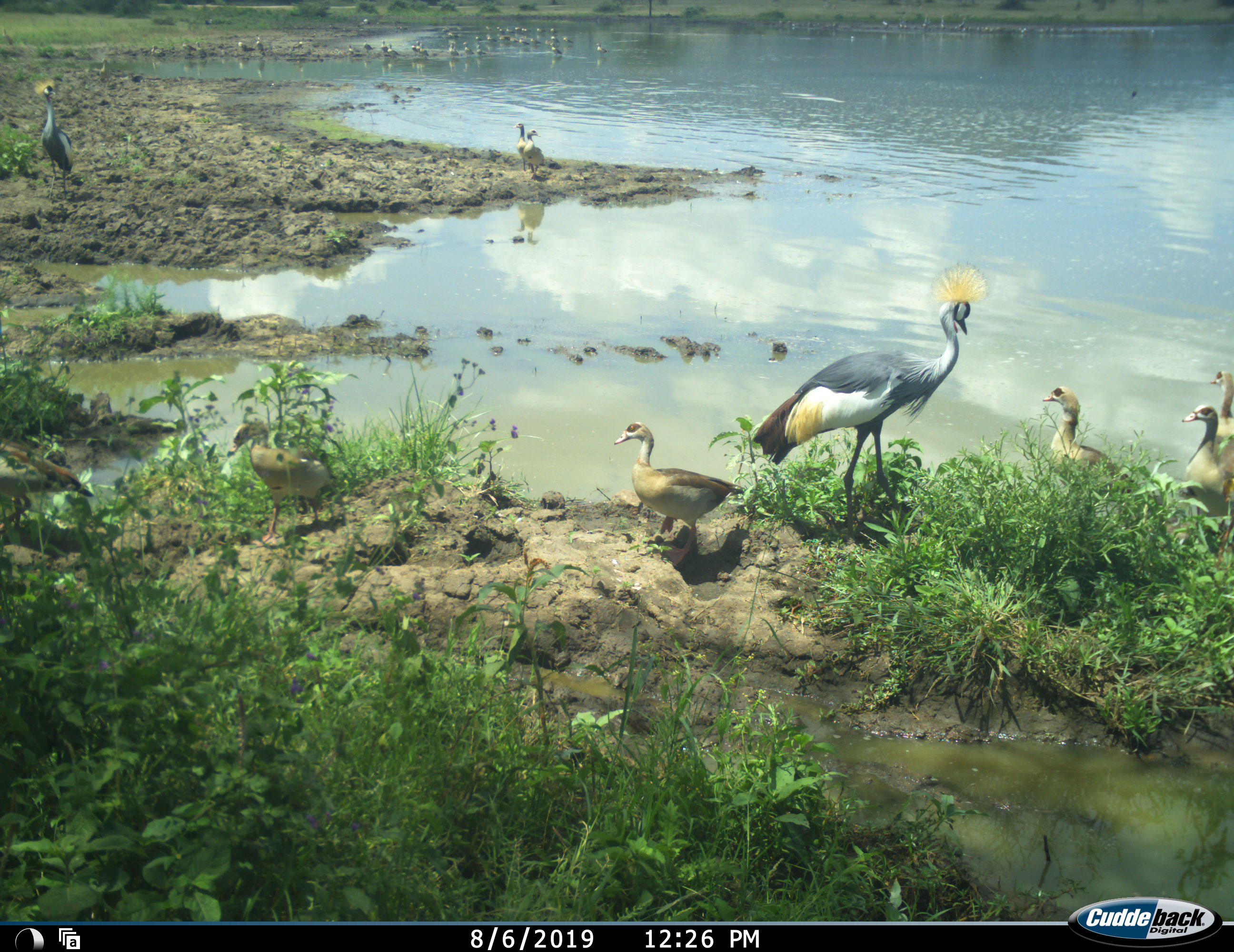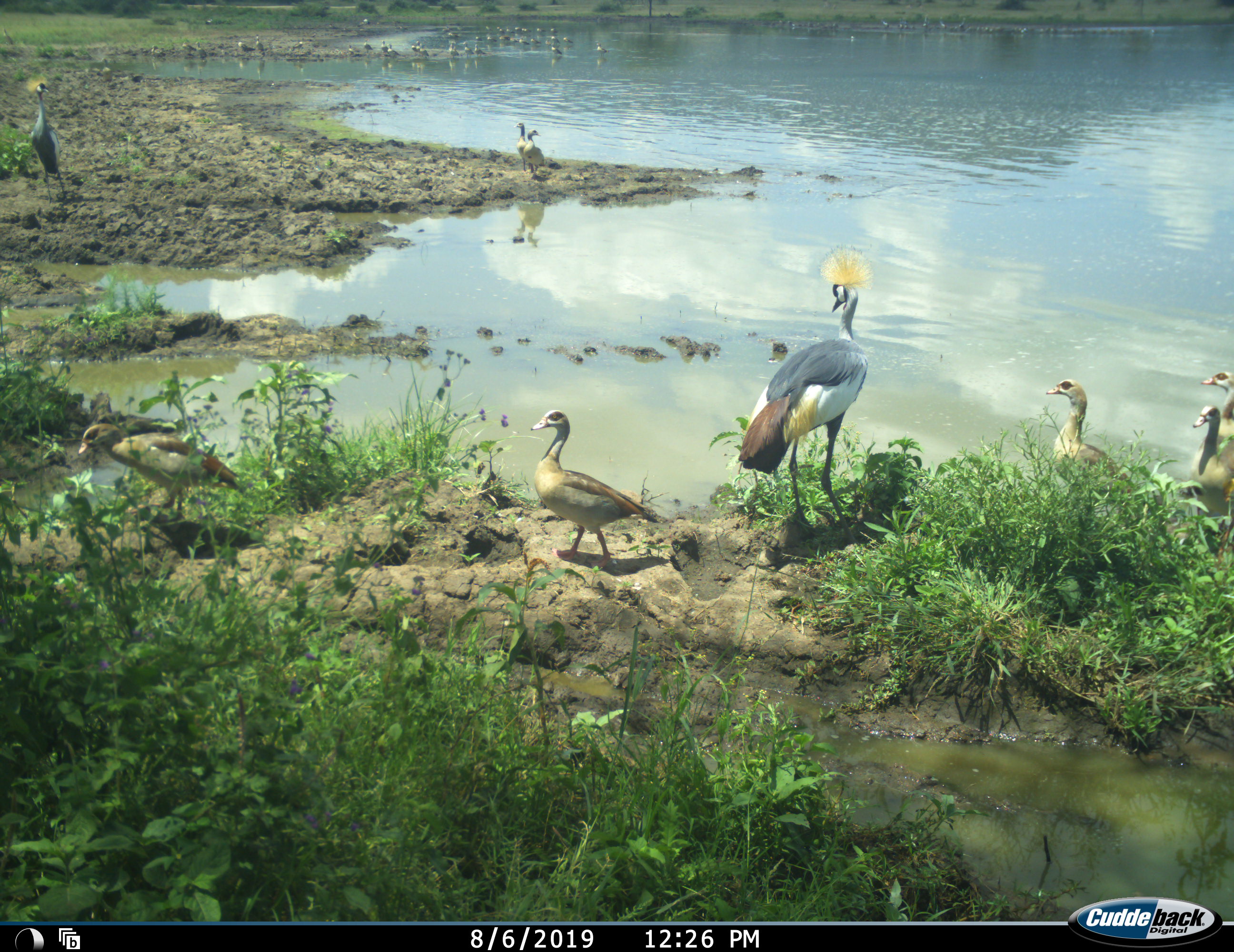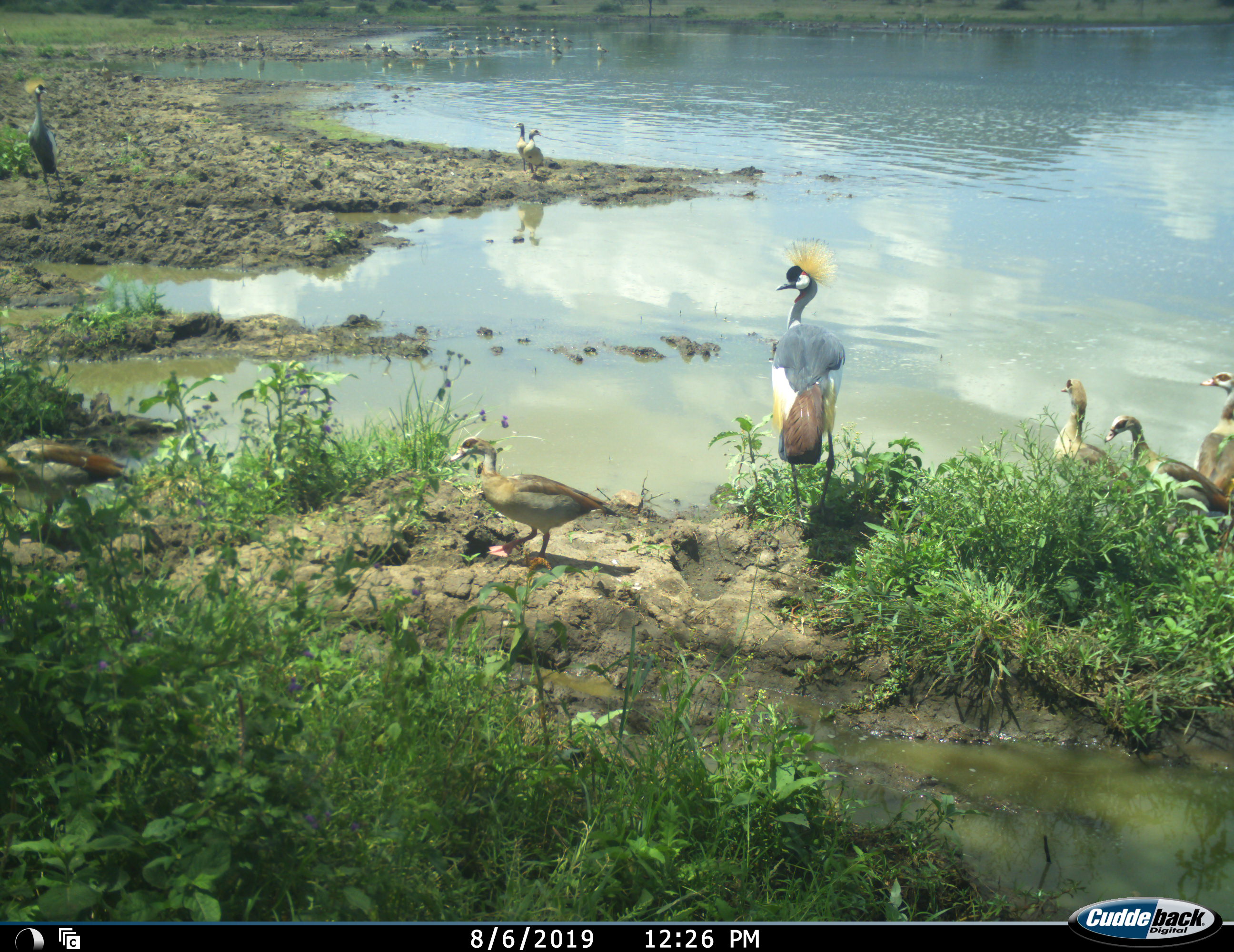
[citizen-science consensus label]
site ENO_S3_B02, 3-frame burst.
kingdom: Animalia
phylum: Chordata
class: Aves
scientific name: Aves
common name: bird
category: birdother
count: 11-50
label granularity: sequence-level